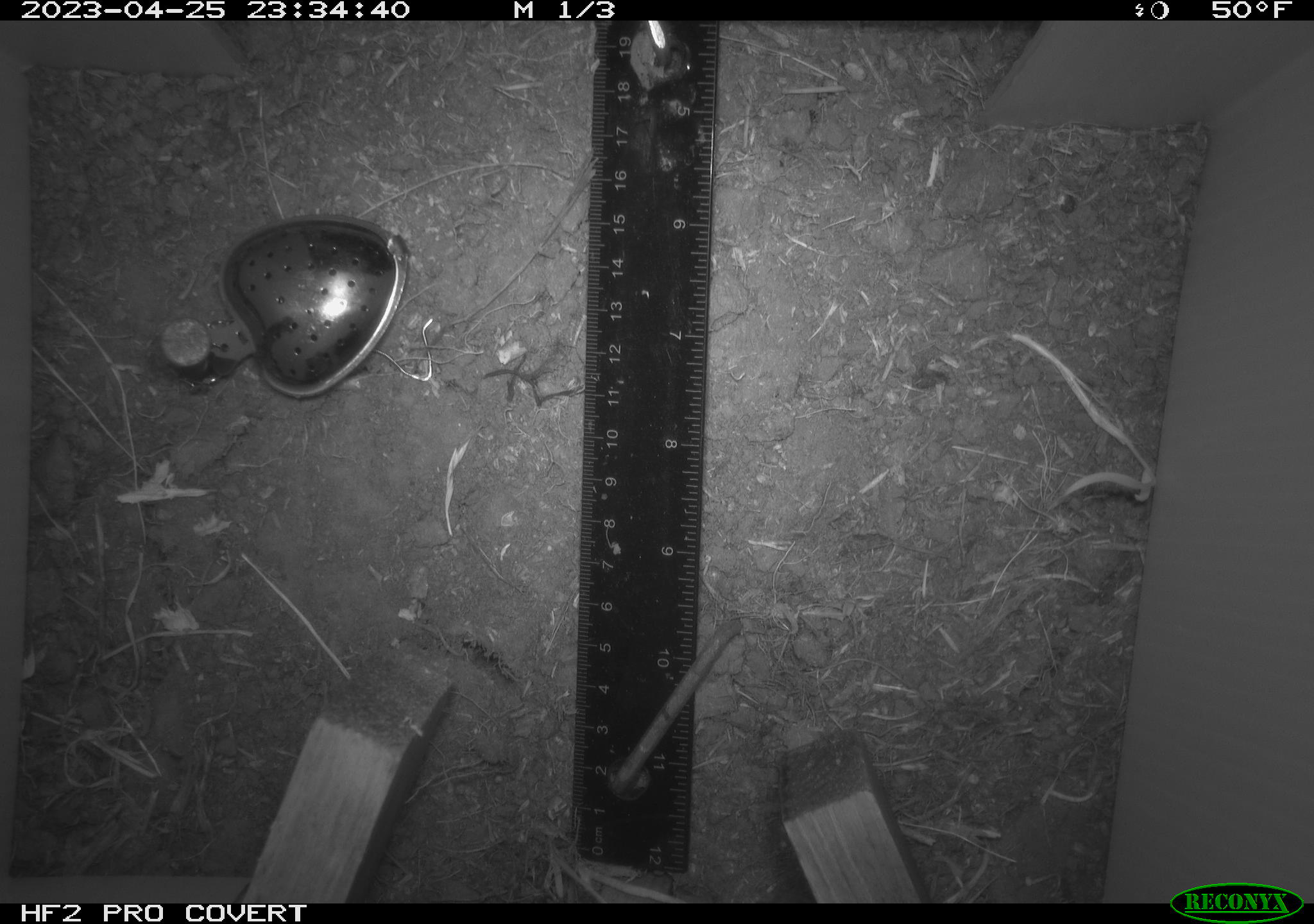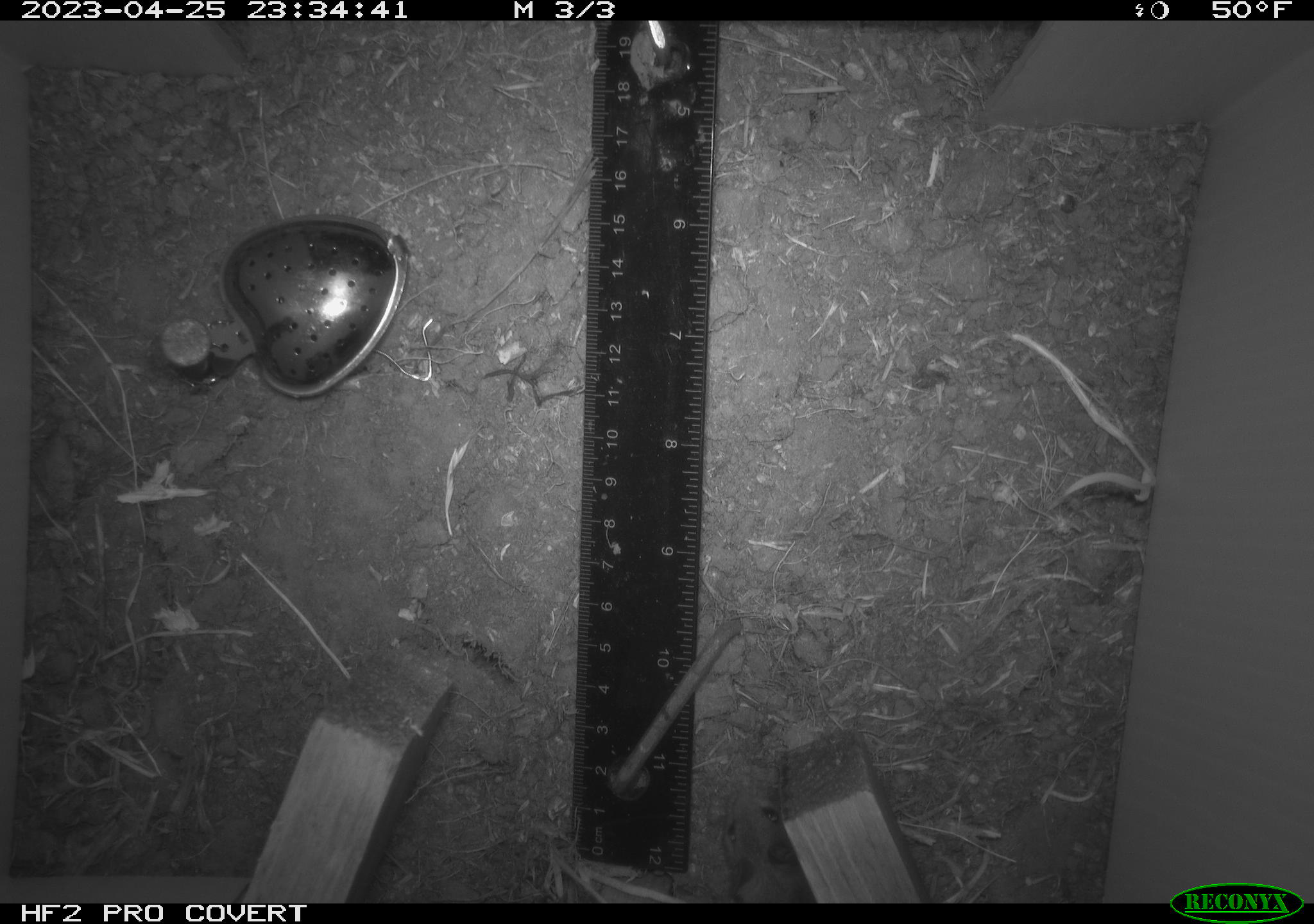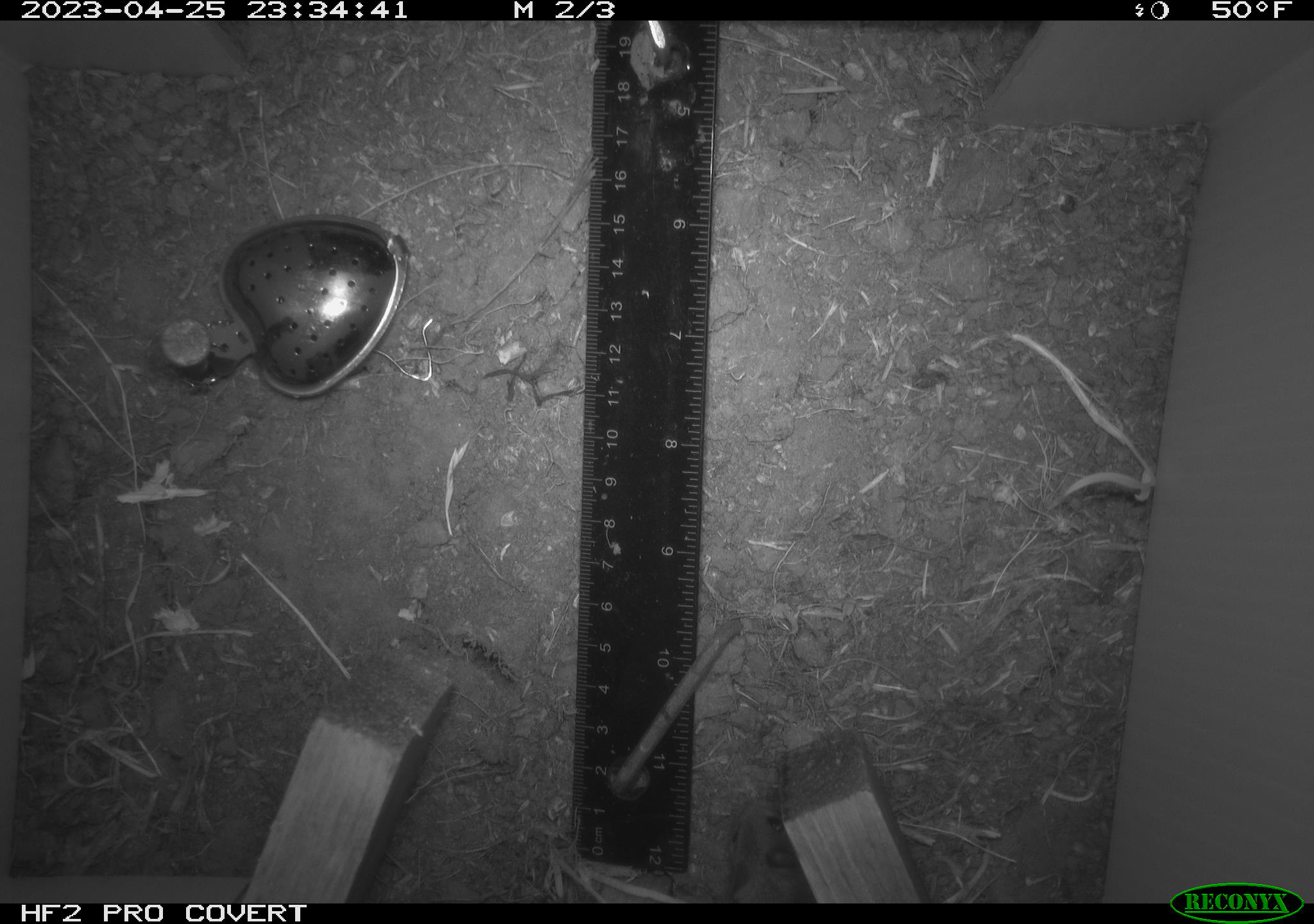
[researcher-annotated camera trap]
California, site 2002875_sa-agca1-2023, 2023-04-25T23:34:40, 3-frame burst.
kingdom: Animalia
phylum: Chordata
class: Mammalia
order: Rodentia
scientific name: Rodentia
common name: mouse species